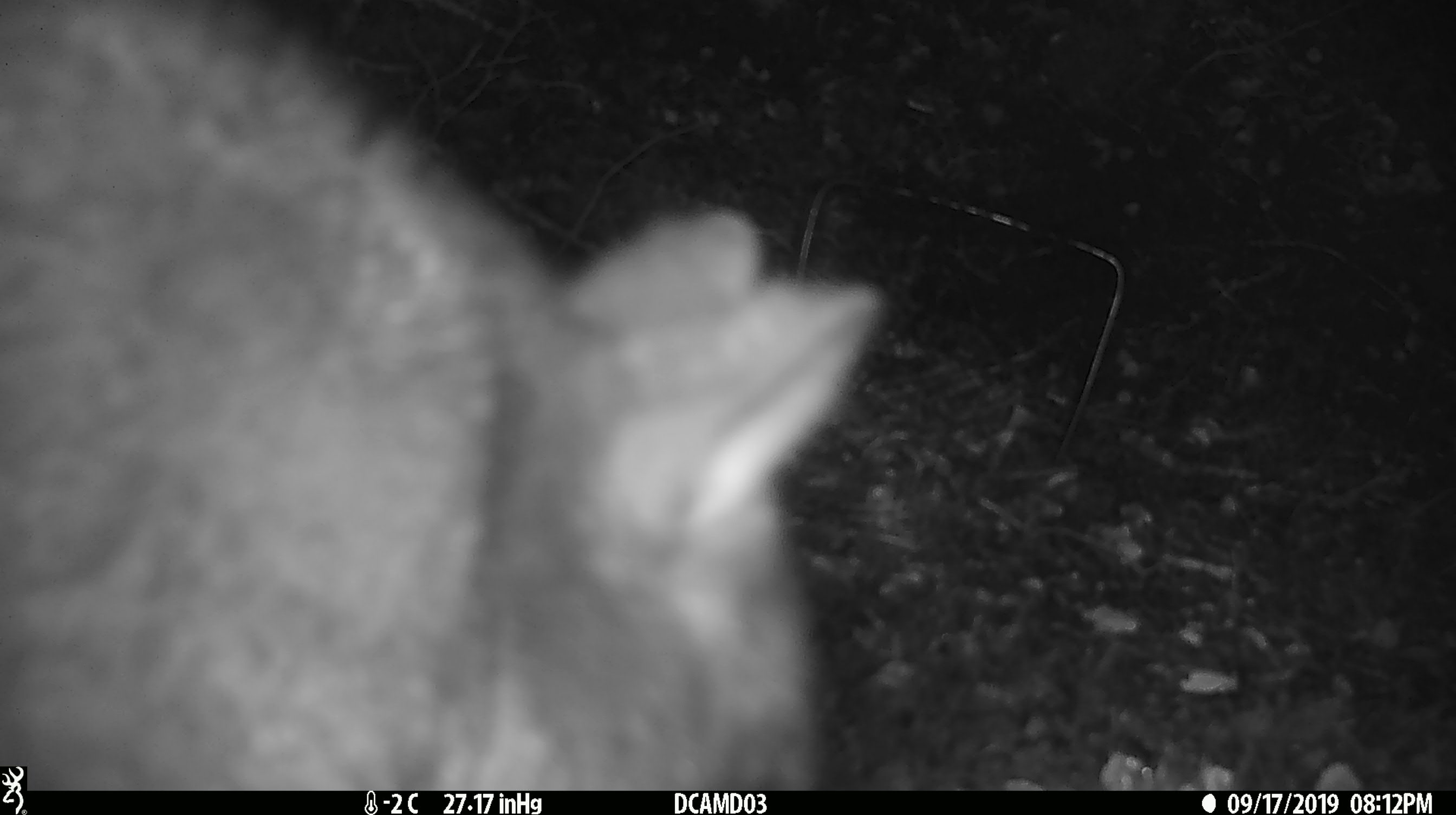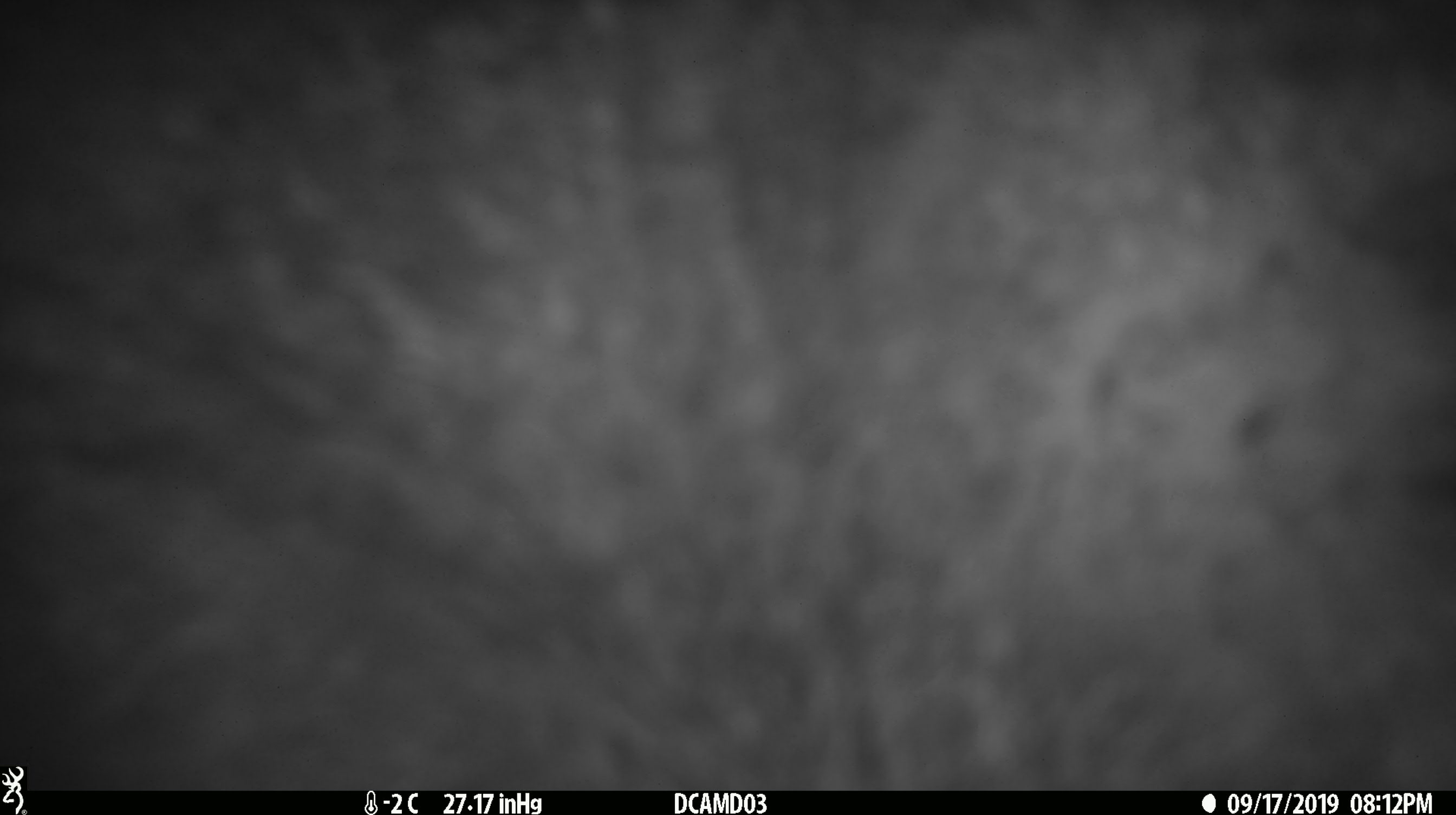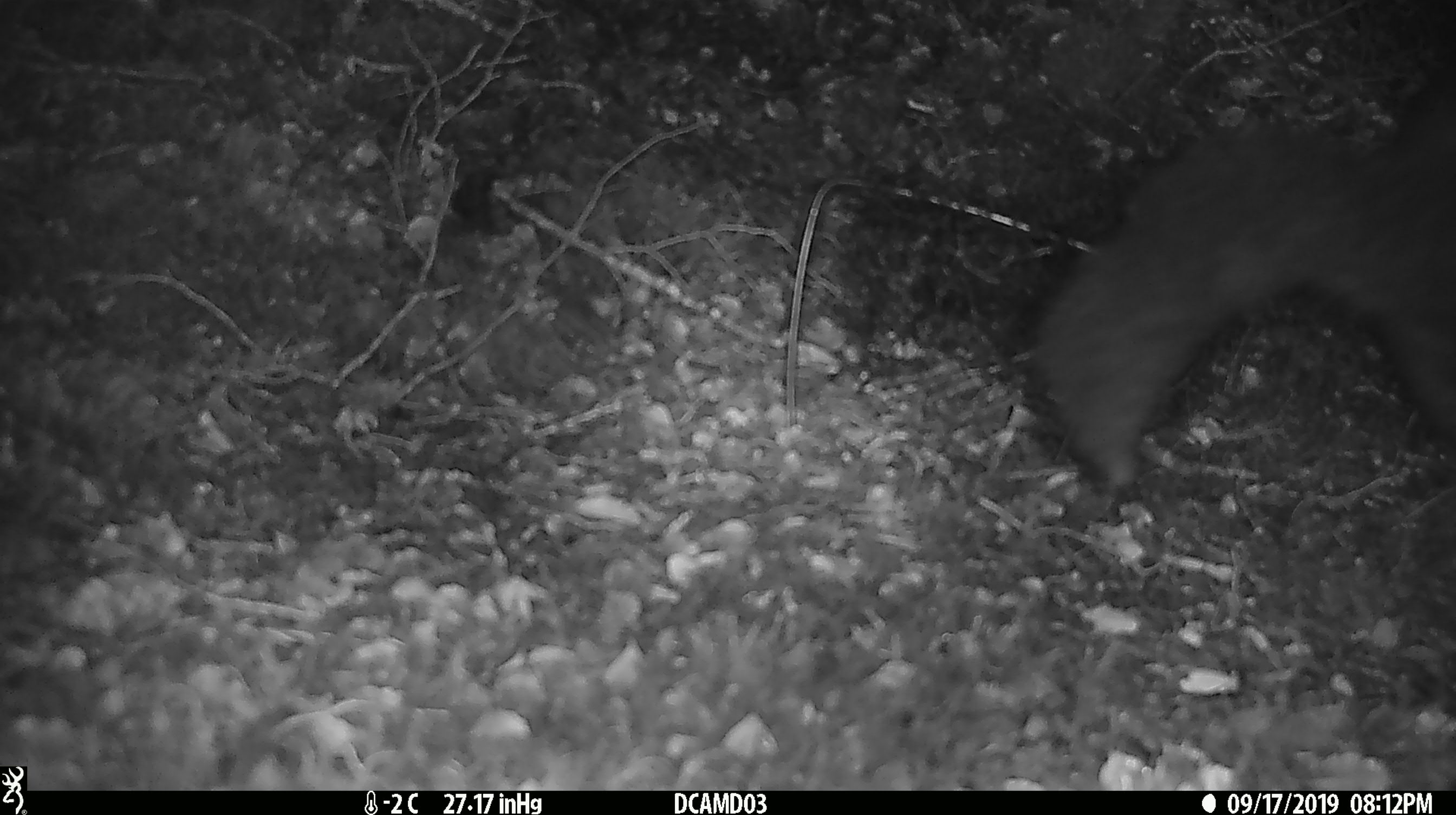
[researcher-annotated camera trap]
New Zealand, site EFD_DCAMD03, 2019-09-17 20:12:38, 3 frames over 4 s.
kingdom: Animalia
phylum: Chordata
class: Mammalia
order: Diprotodontia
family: Phalangeridae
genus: Trichosurus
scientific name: Trichosurus vulpecula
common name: common brushtail possum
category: possum